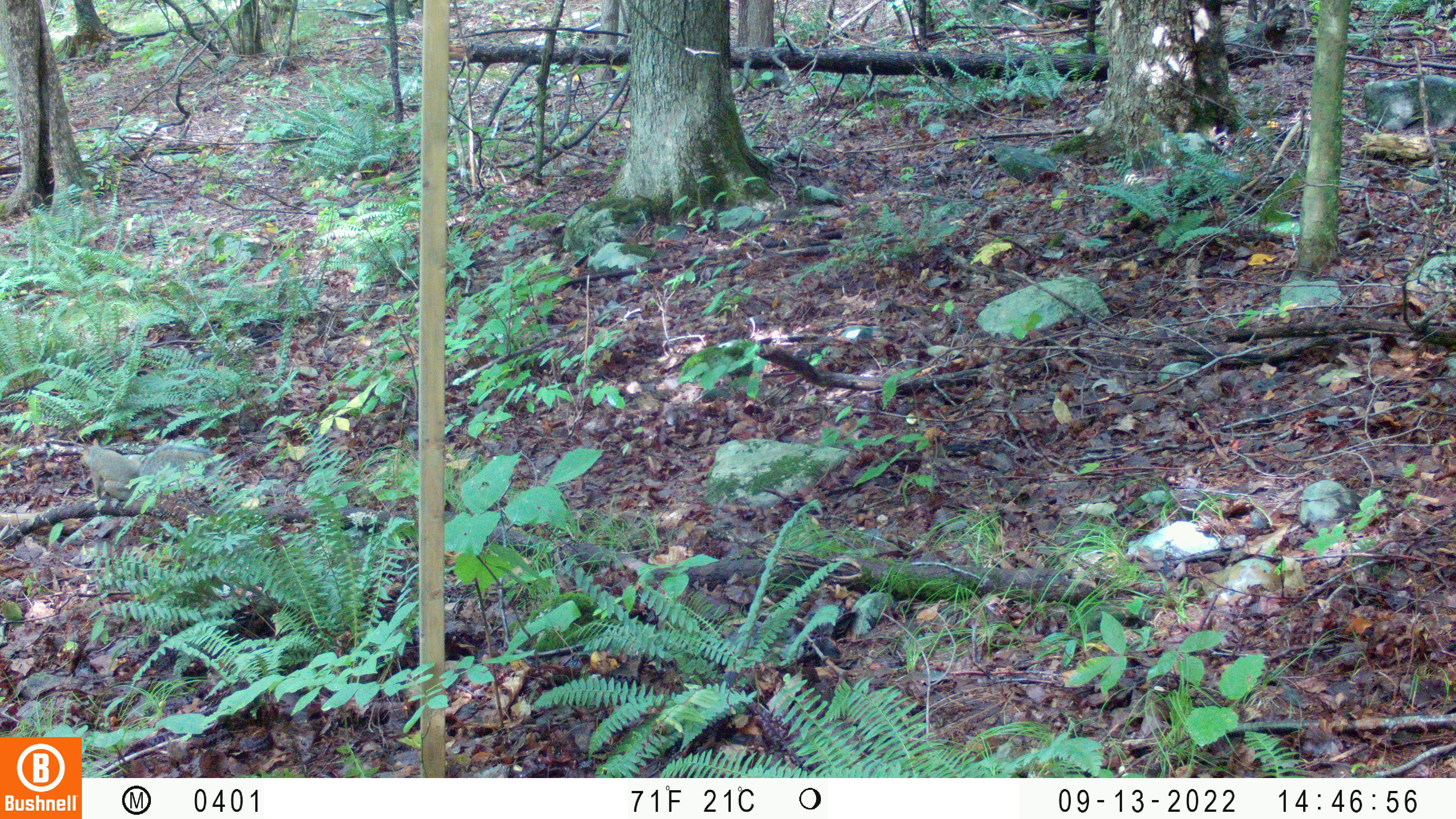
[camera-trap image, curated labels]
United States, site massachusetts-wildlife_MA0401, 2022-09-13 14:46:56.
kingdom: Animalia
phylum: Chordata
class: Mammalia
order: Rodentia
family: Sciuridae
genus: Sciurus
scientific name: Sciurus carolinensis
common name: gray squirrel